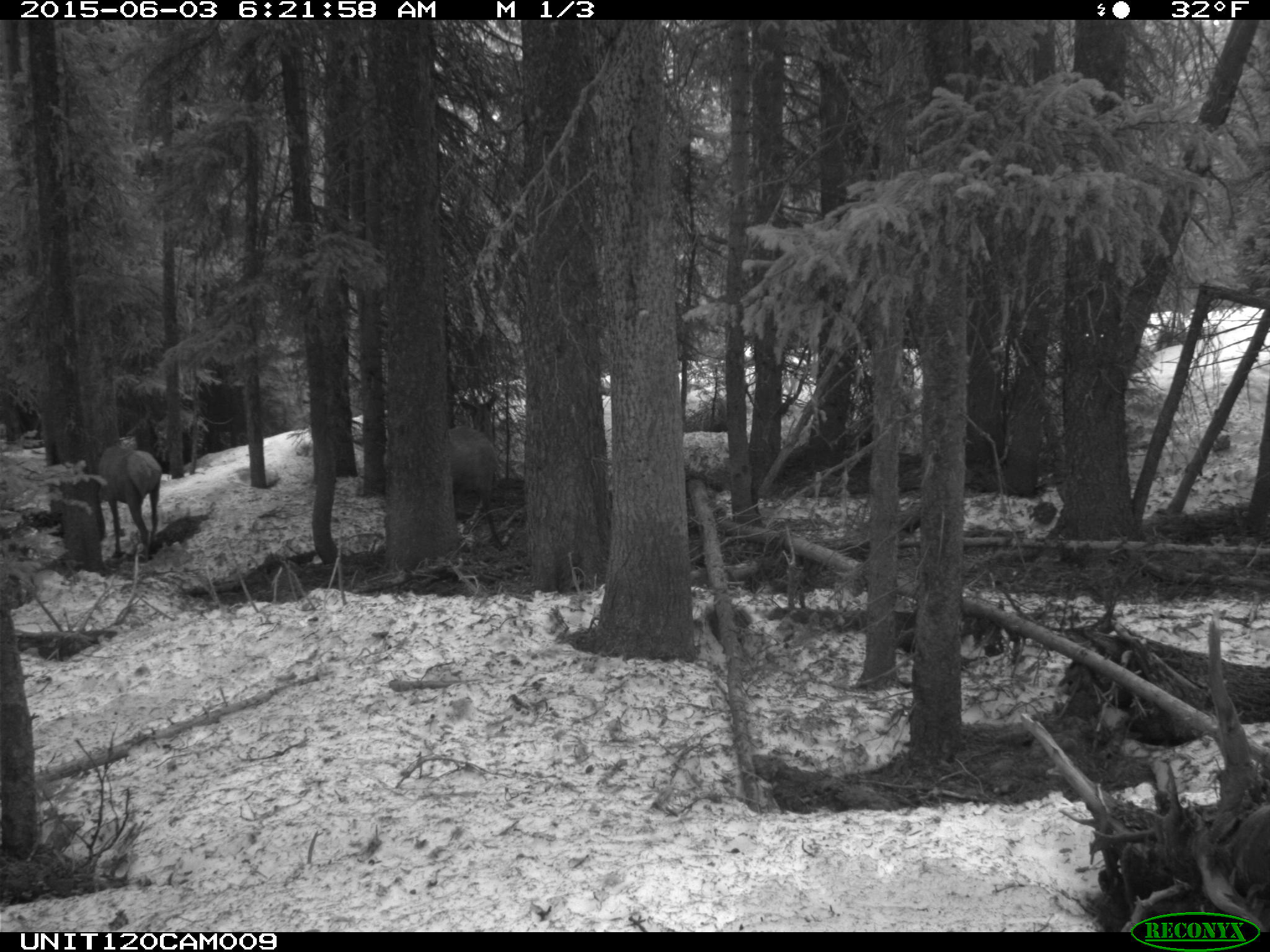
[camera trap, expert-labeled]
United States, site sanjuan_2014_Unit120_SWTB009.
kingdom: Animalia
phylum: Chordata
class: Mammalia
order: Artiodactyla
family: Cervidae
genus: Cervus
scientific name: Cervus elaphus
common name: red deer